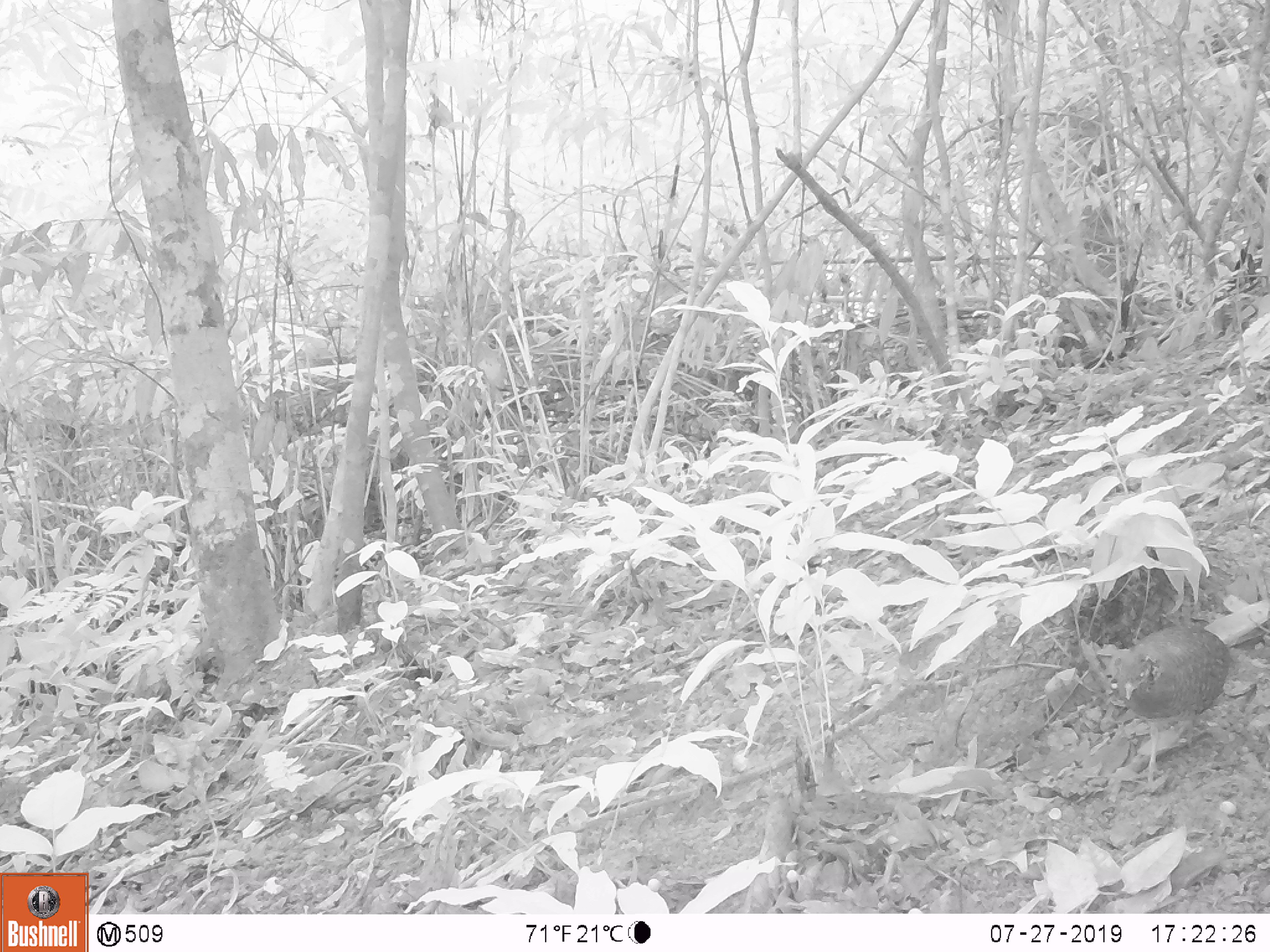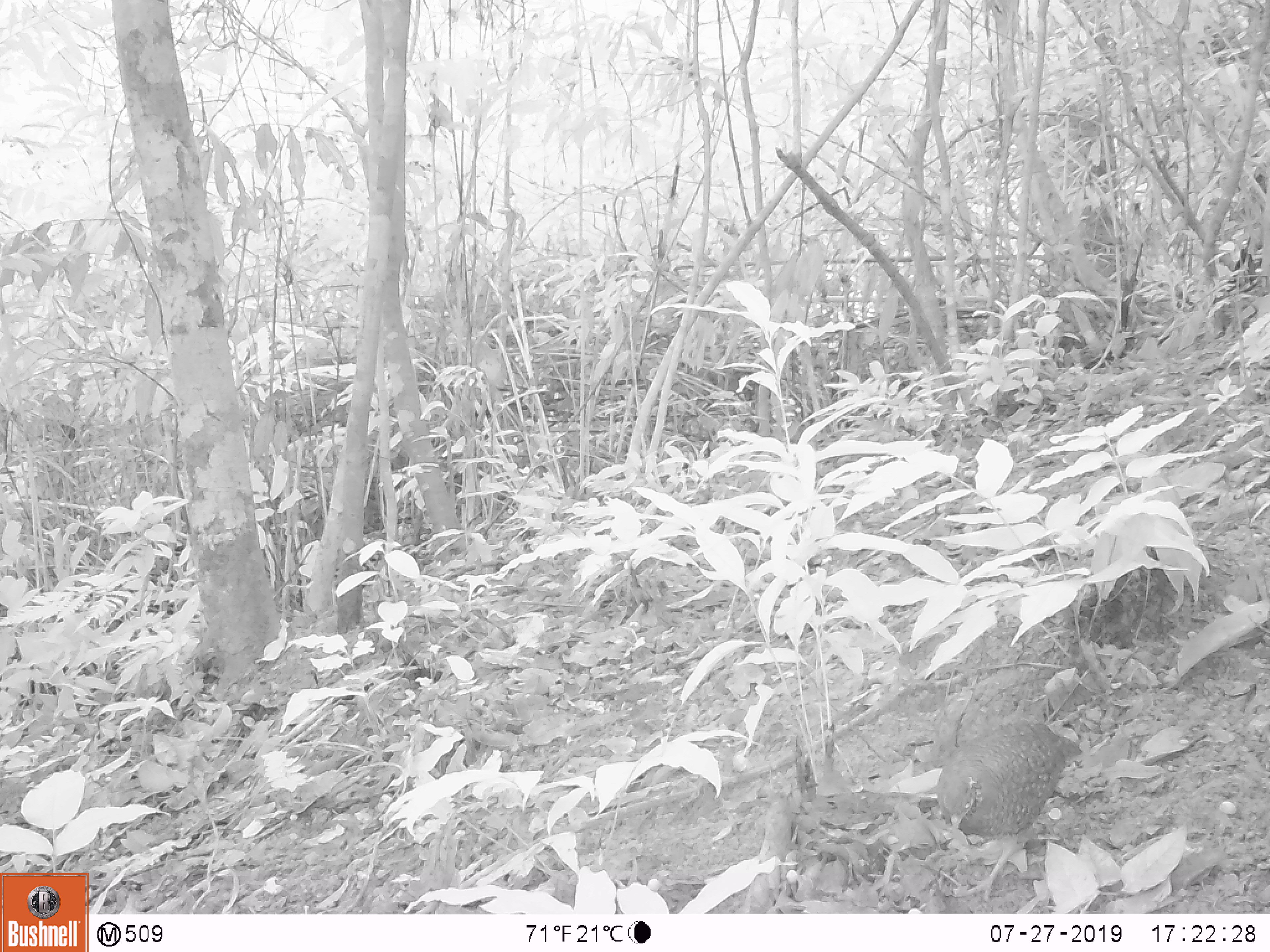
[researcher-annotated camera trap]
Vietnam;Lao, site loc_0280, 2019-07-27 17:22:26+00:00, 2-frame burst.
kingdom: Animalia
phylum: Chordata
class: Aves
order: Galliformes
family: Phasianidae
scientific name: Phasianidae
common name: partridge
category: unidentified partridge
Unidentified partridge (partridge) (Phasianidae). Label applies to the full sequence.